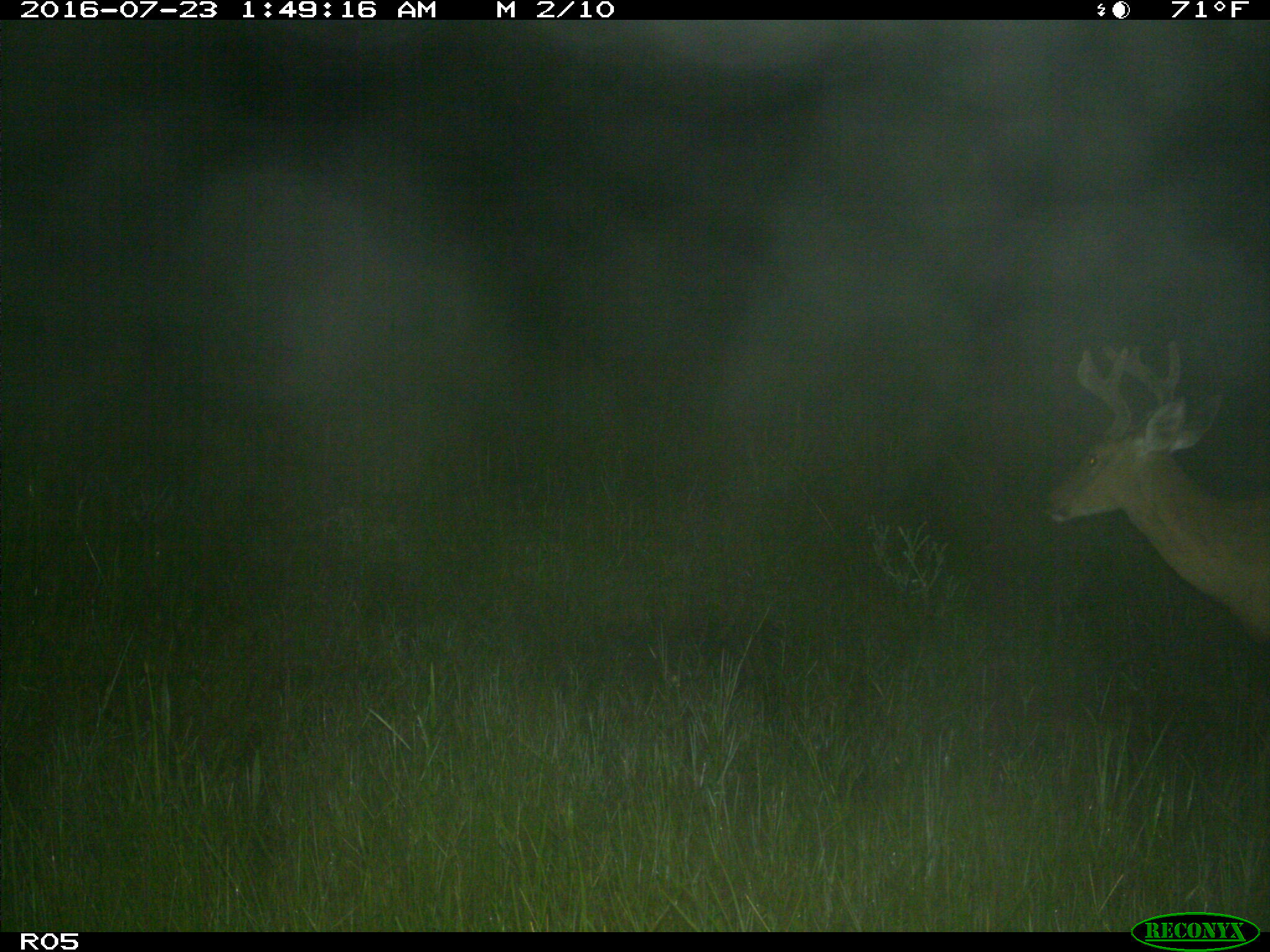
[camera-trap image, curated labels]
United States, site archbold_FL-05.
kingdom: Animalia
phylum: Chordata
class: Mammalia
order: Artiodactyla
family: Cervidae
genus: Odocoileus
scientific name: Odocoileus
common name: deer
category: unidentified deer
Unidentified deer (deer) (Odocoileus).